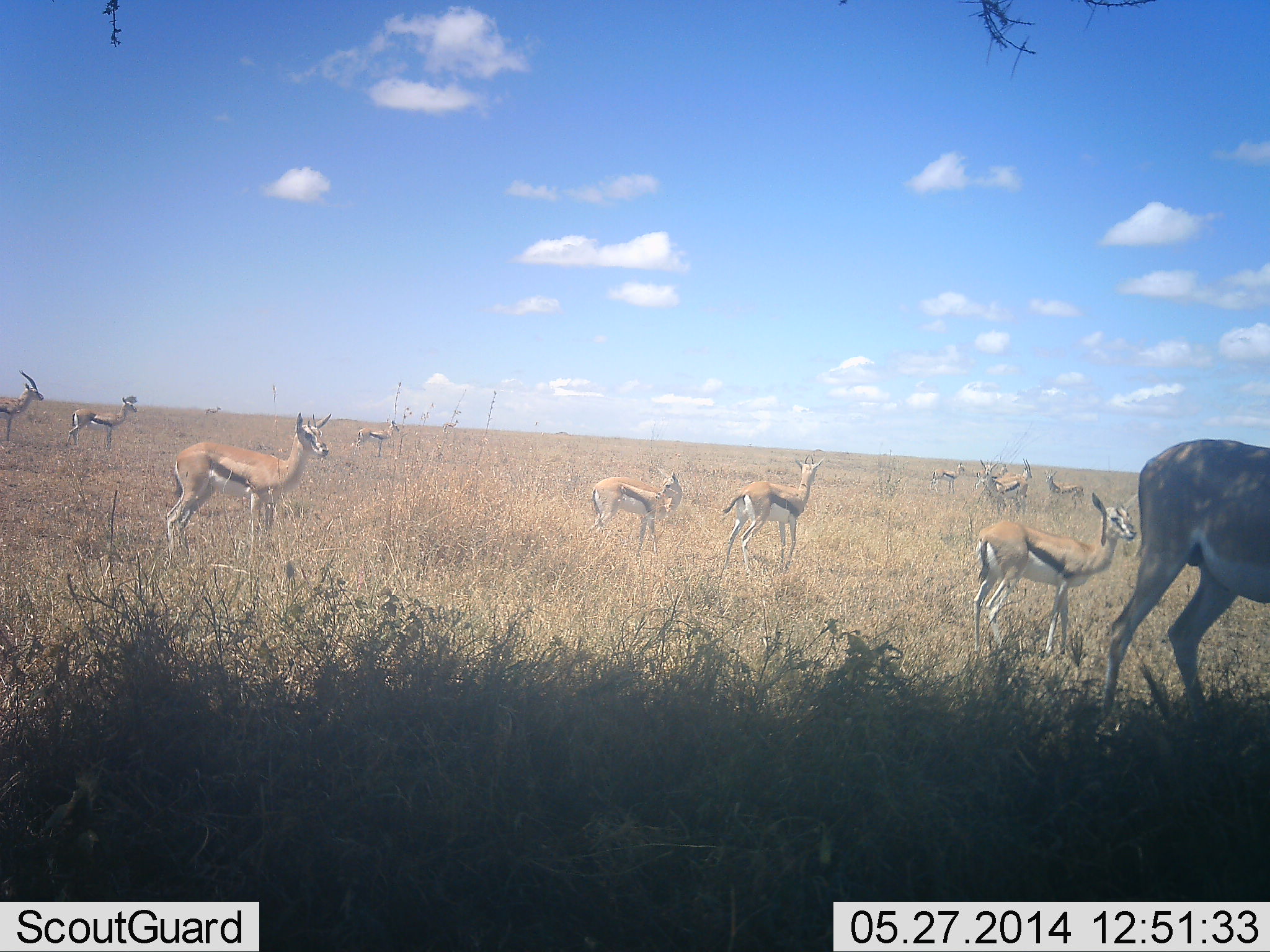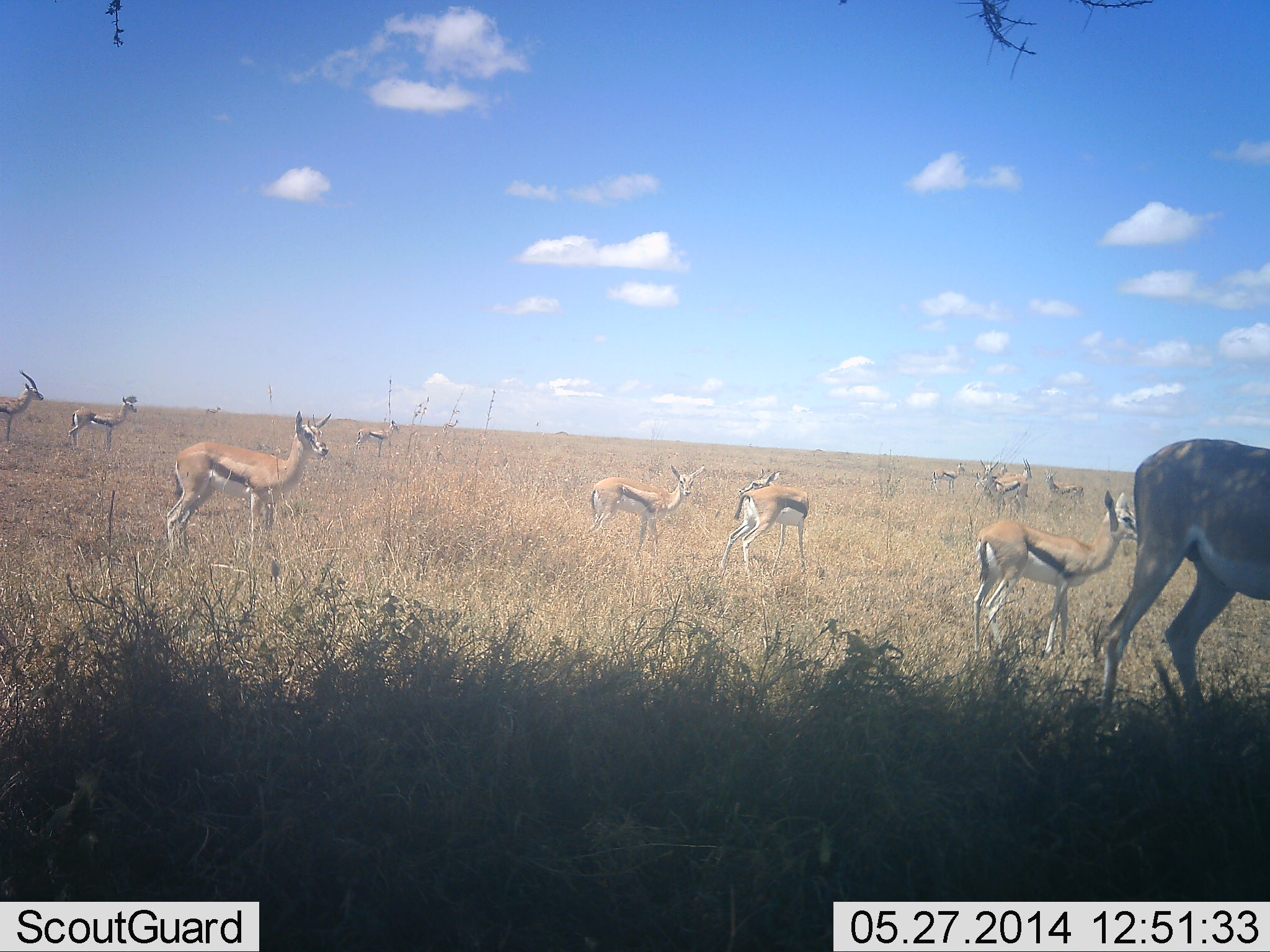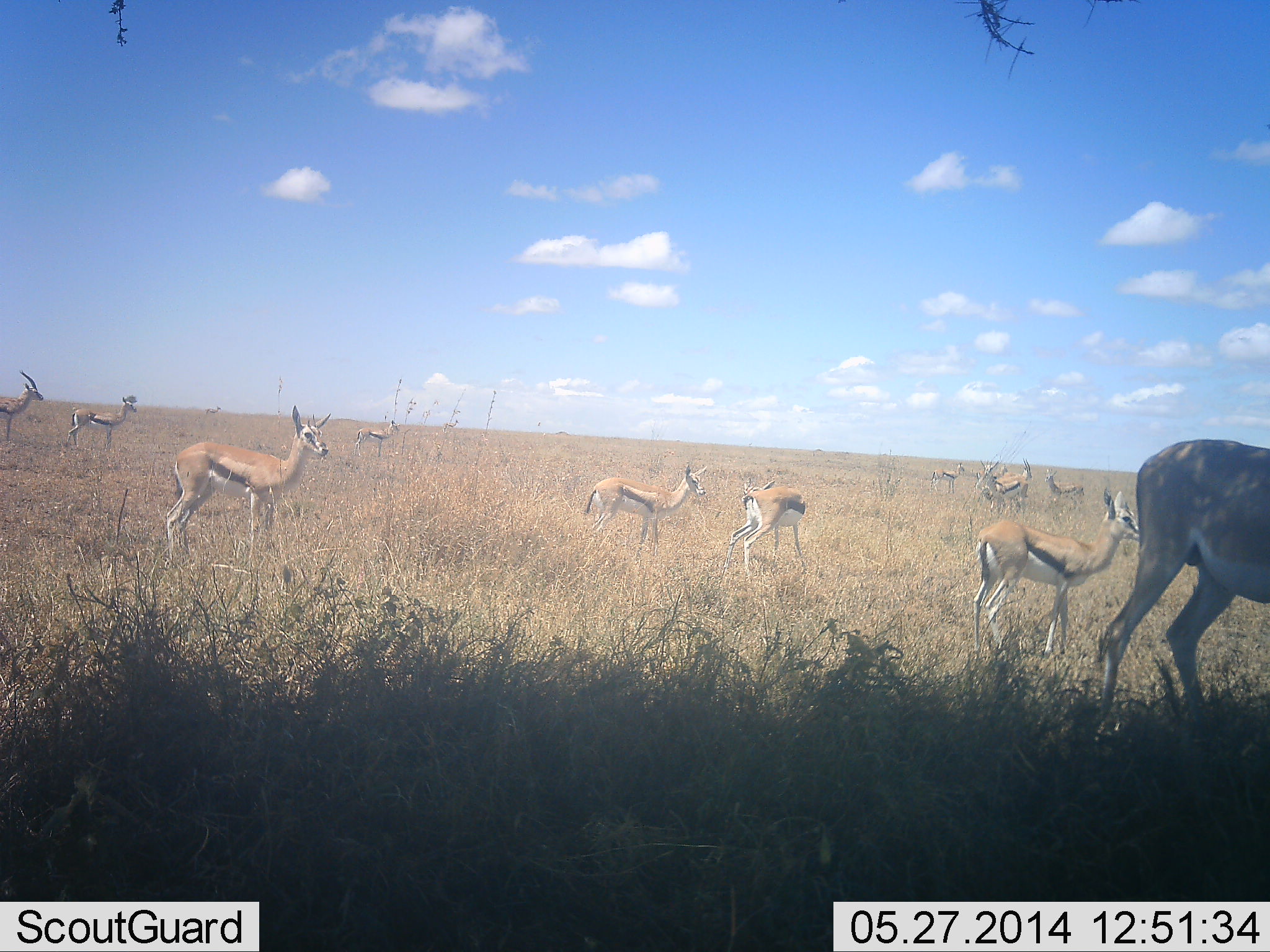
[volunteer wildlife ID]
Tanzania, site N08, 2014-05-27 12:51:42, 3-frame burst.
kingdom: Animalia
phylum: Chordata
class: Mammalia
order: Artiodactyla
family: Bovidae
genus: Eudorcas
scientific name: Eudorcas thomsonii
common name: thomson's gazelle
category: gazellethomsons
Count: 11-50.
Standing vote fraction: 100%.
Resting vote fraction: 0%.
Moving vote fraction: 0%.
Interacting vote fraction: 0%.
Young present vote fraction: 0%.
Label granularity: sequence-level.